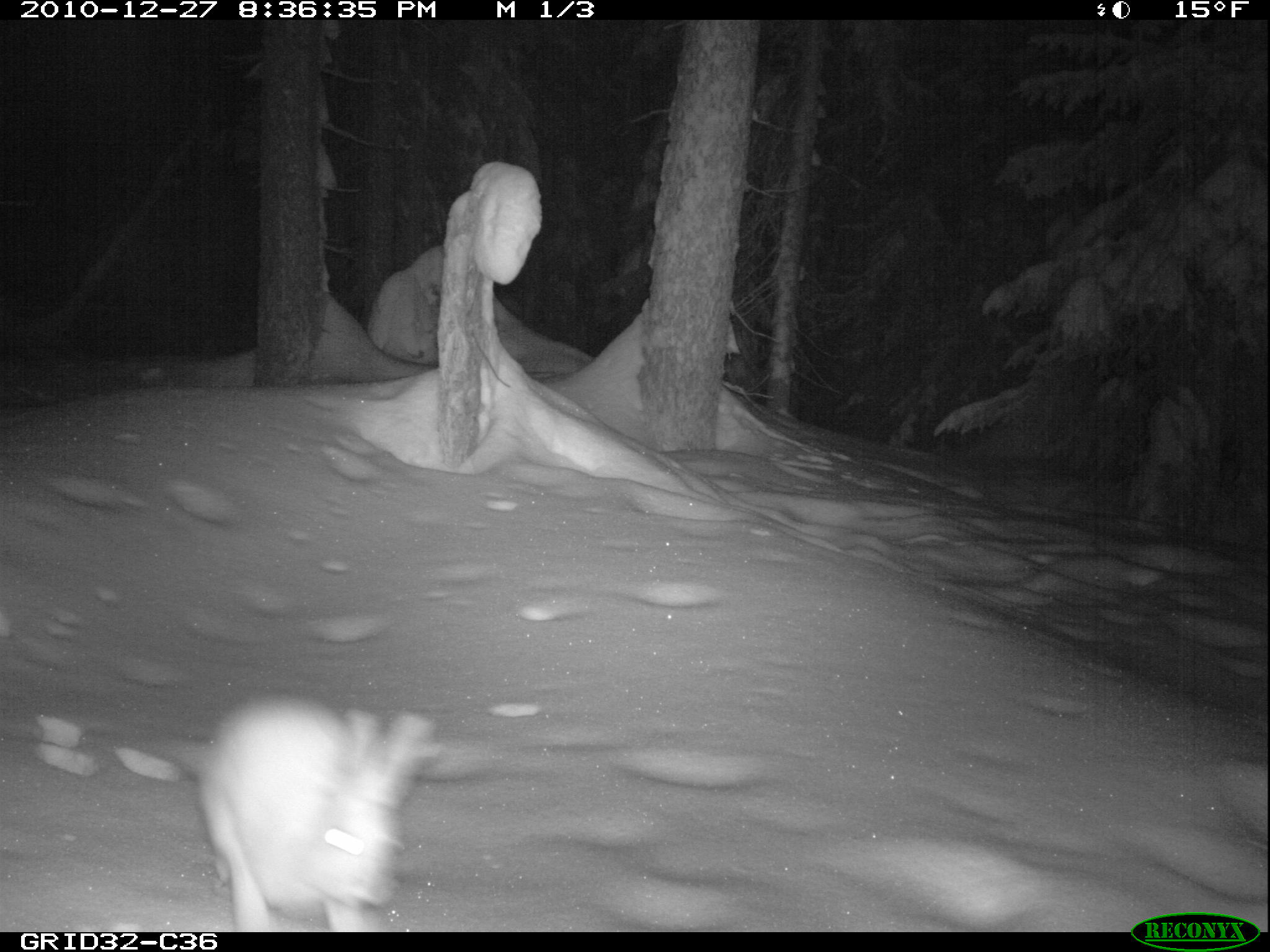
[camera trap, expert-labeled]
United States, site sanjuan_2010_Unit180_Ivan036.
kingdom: Animalia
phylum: Chordata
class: Mammalia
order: Lagomorpha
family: Leporidae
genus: Lepus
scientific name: Lepus americanus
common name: snowshoe hare